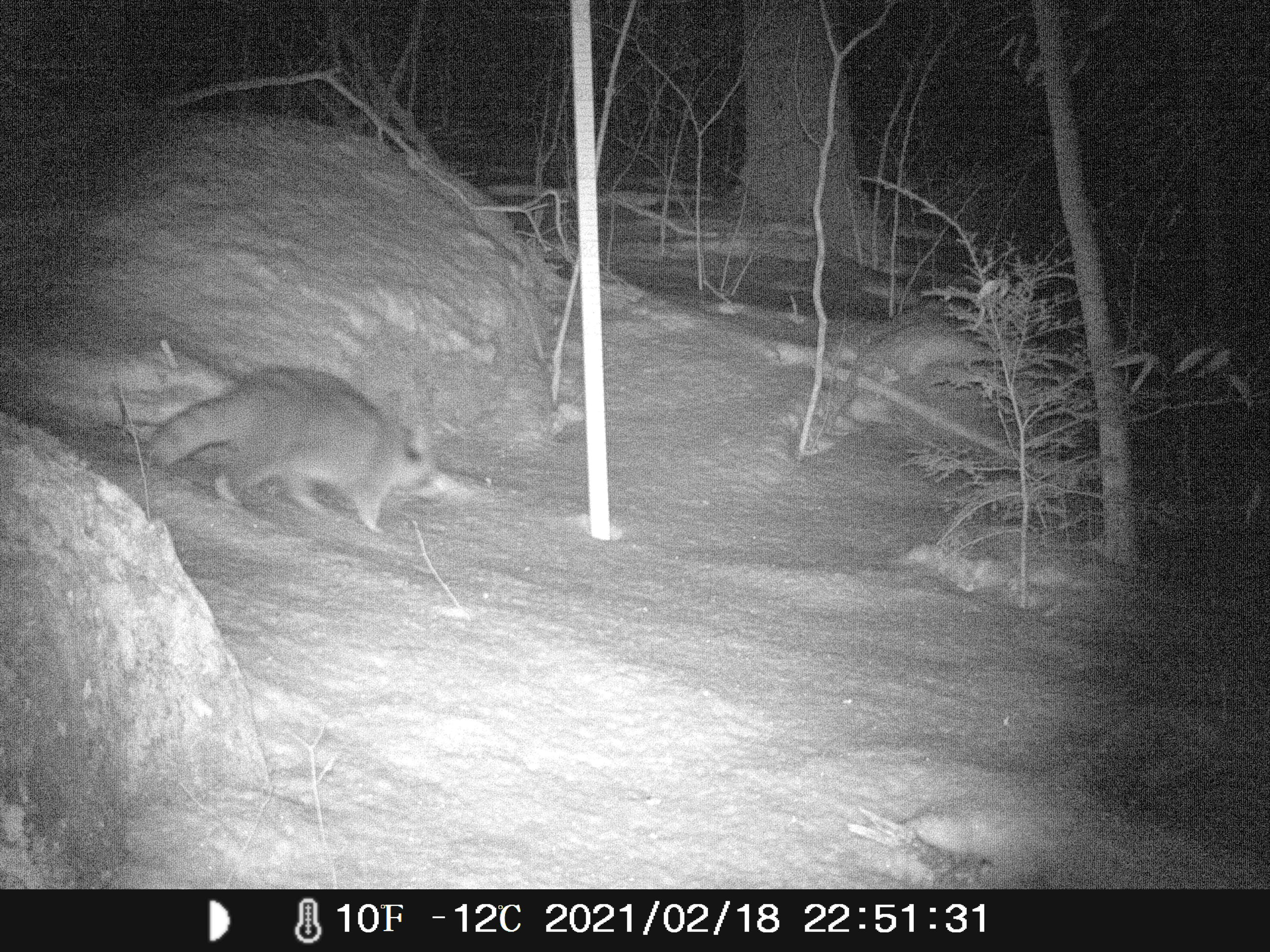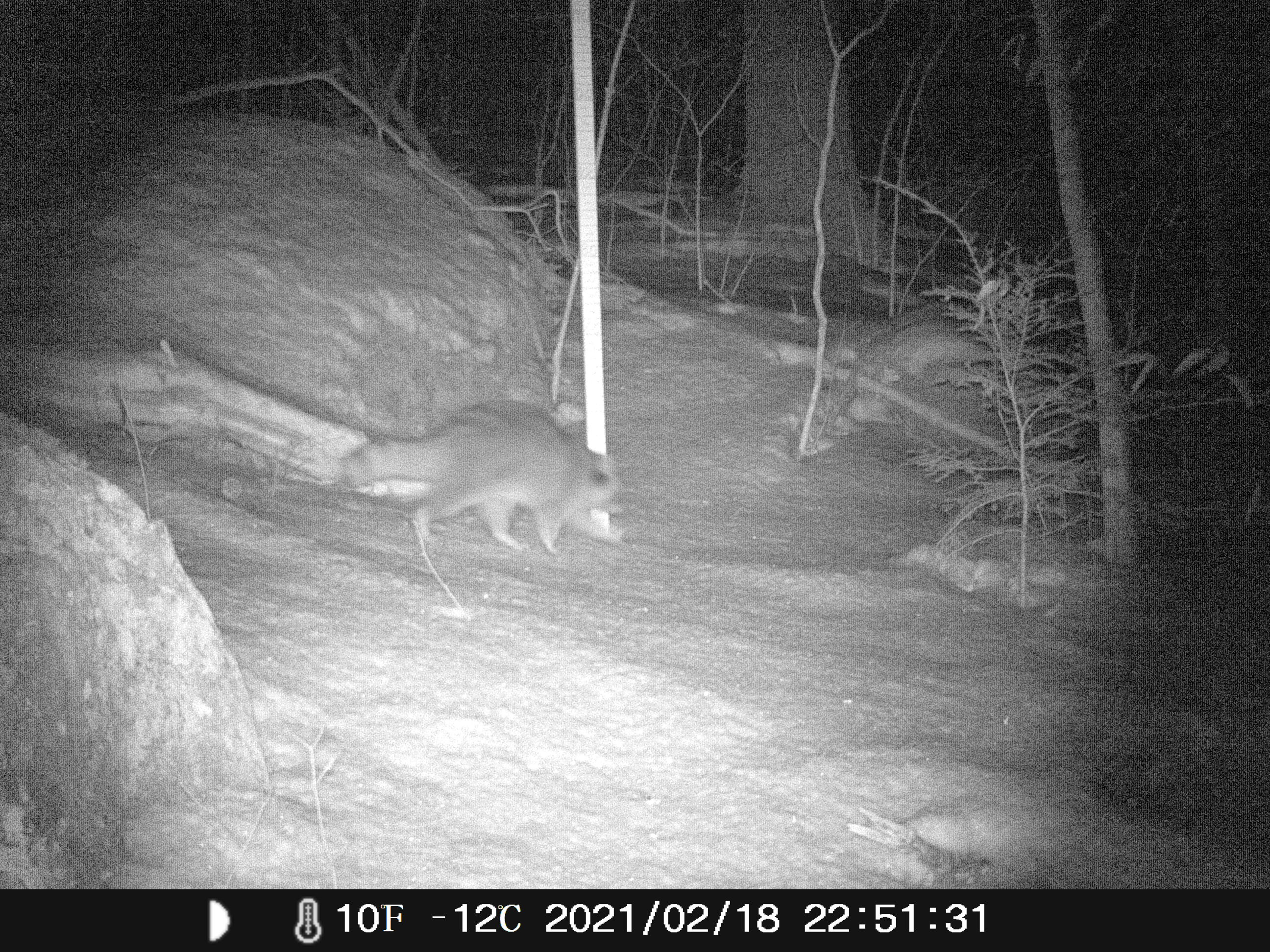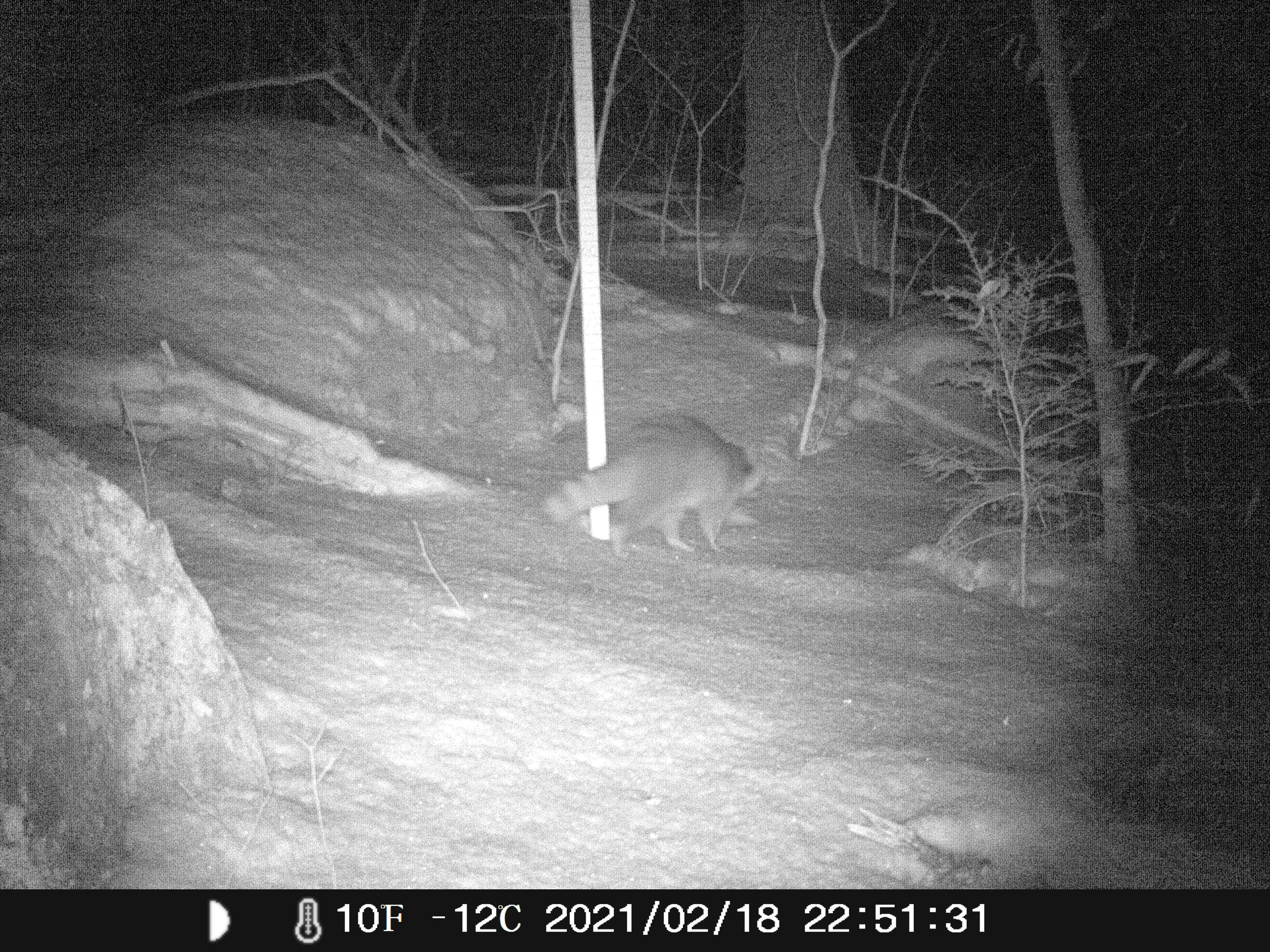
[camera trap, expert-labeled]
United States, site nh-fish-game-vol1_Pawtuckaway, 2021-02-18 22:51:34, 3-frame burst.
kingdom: Animalia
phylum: Chordata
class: Mammalia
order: Carnivora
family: Procyonidae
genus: Procyon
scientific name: Procyon lotor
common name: raccoon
Raccoon (Procyon lotor).